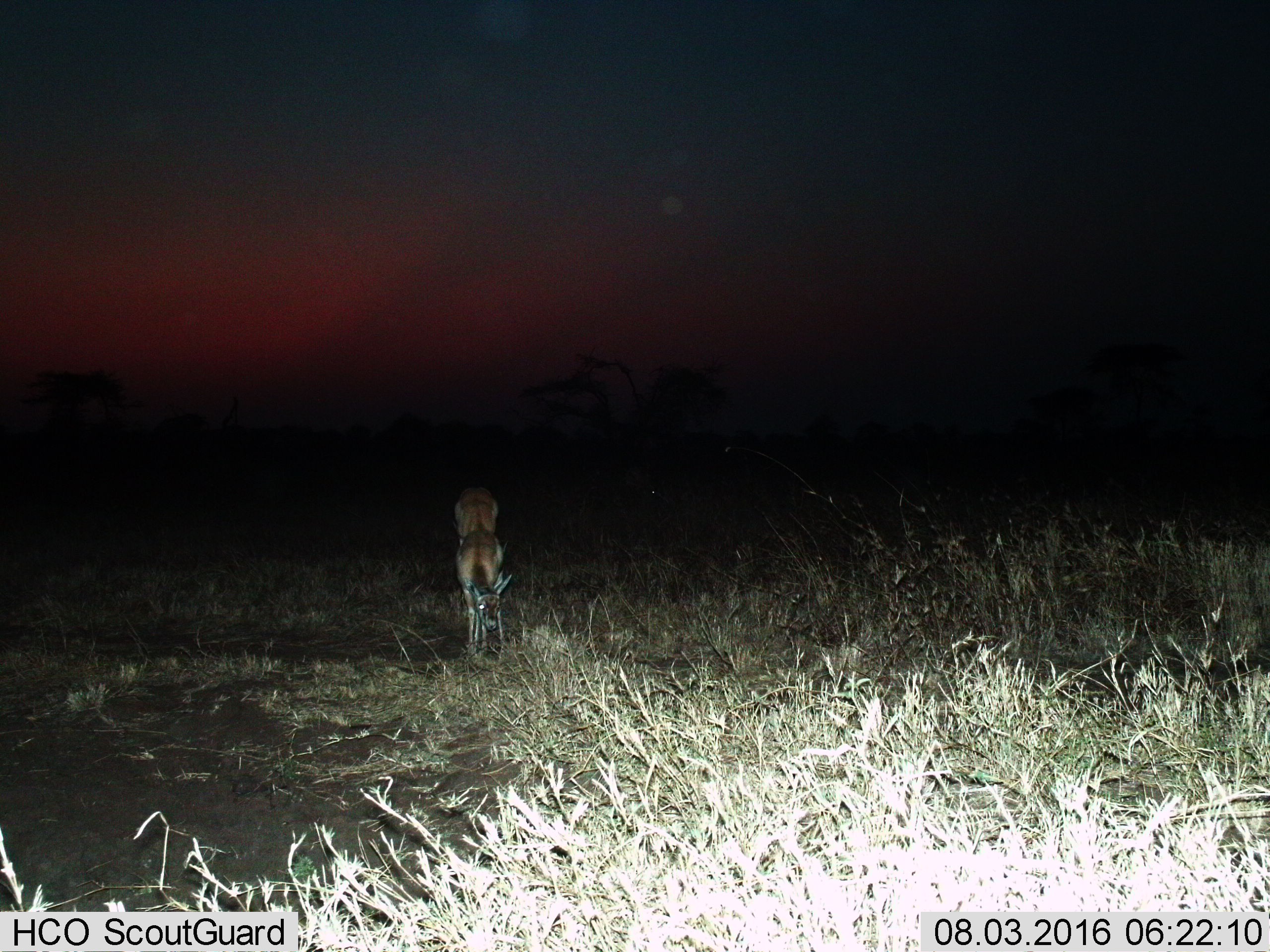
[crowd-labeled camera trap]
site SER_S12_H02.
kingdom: Animalia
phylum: Chordata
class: Mammalia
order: Artiodactyla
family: Bovidae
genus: Eudorcas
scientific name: Eudorcas thomsonii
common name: thomson's gazelle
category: gazellethomsons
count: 2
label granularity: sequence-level